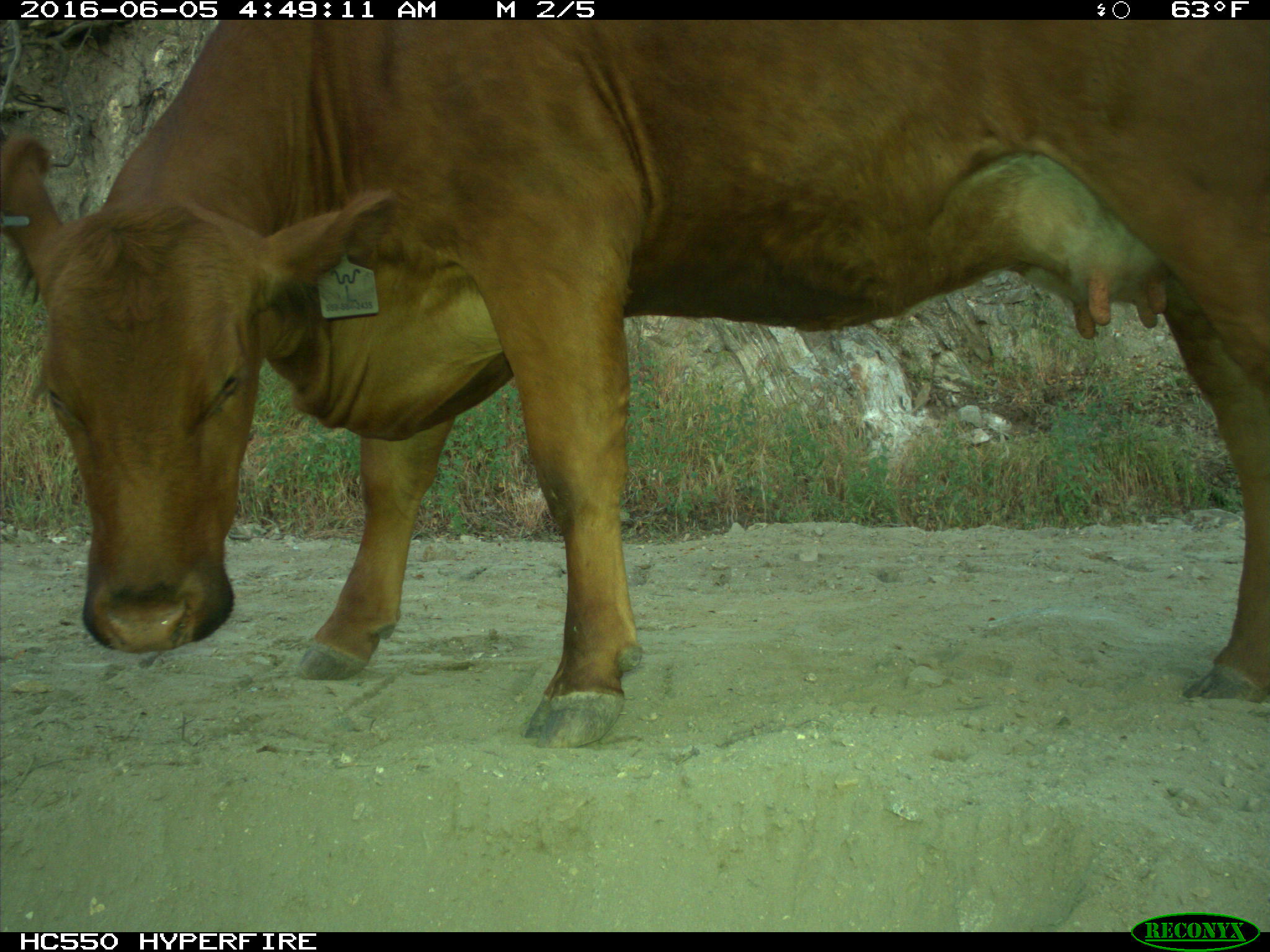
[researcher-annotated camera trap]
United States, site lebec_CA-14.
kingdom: Animalia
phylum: Chordata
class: Mammalia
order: Artiodactyla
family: Bovidae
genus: Bos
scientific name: Bos taurus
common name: domestic cow